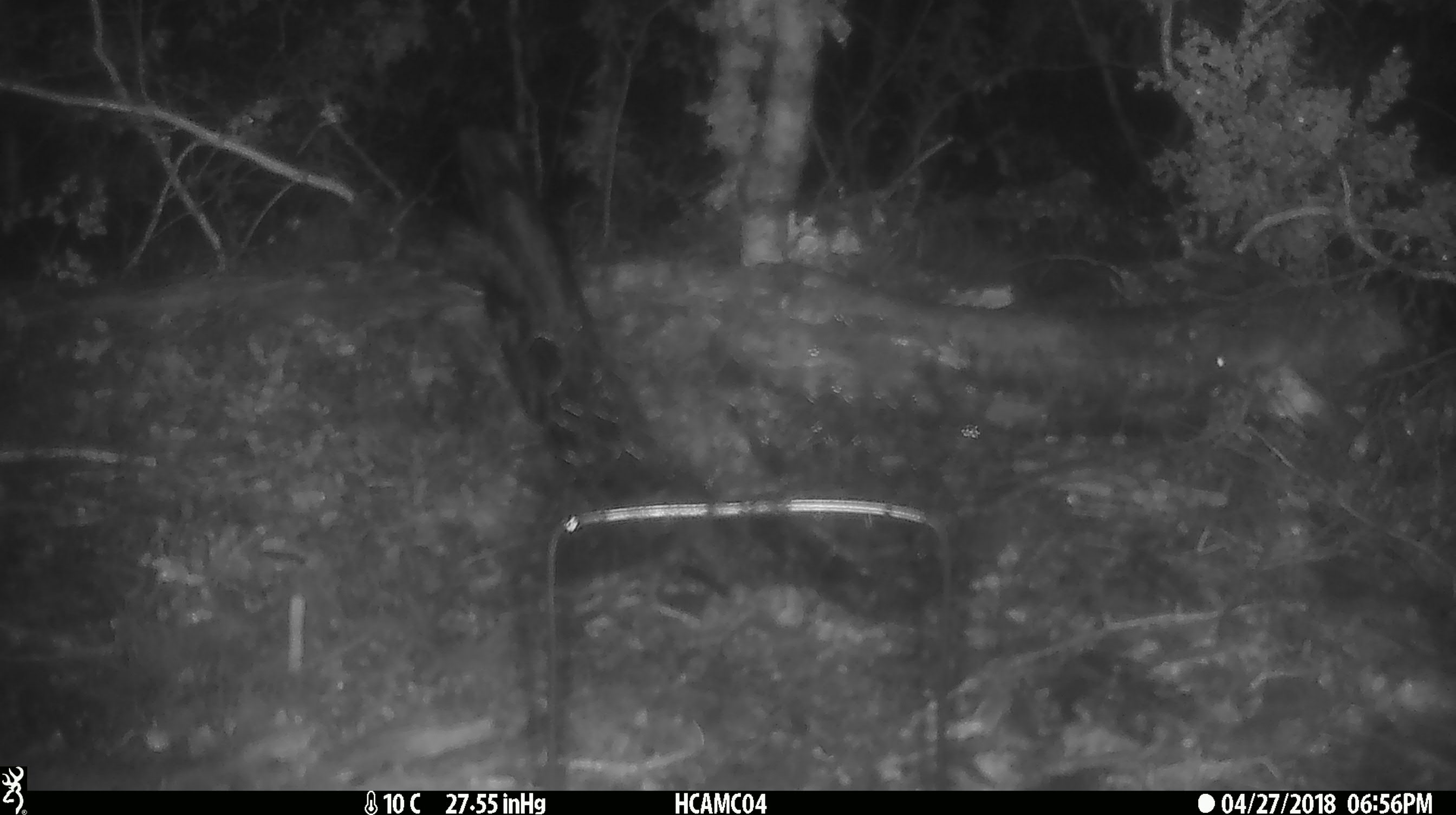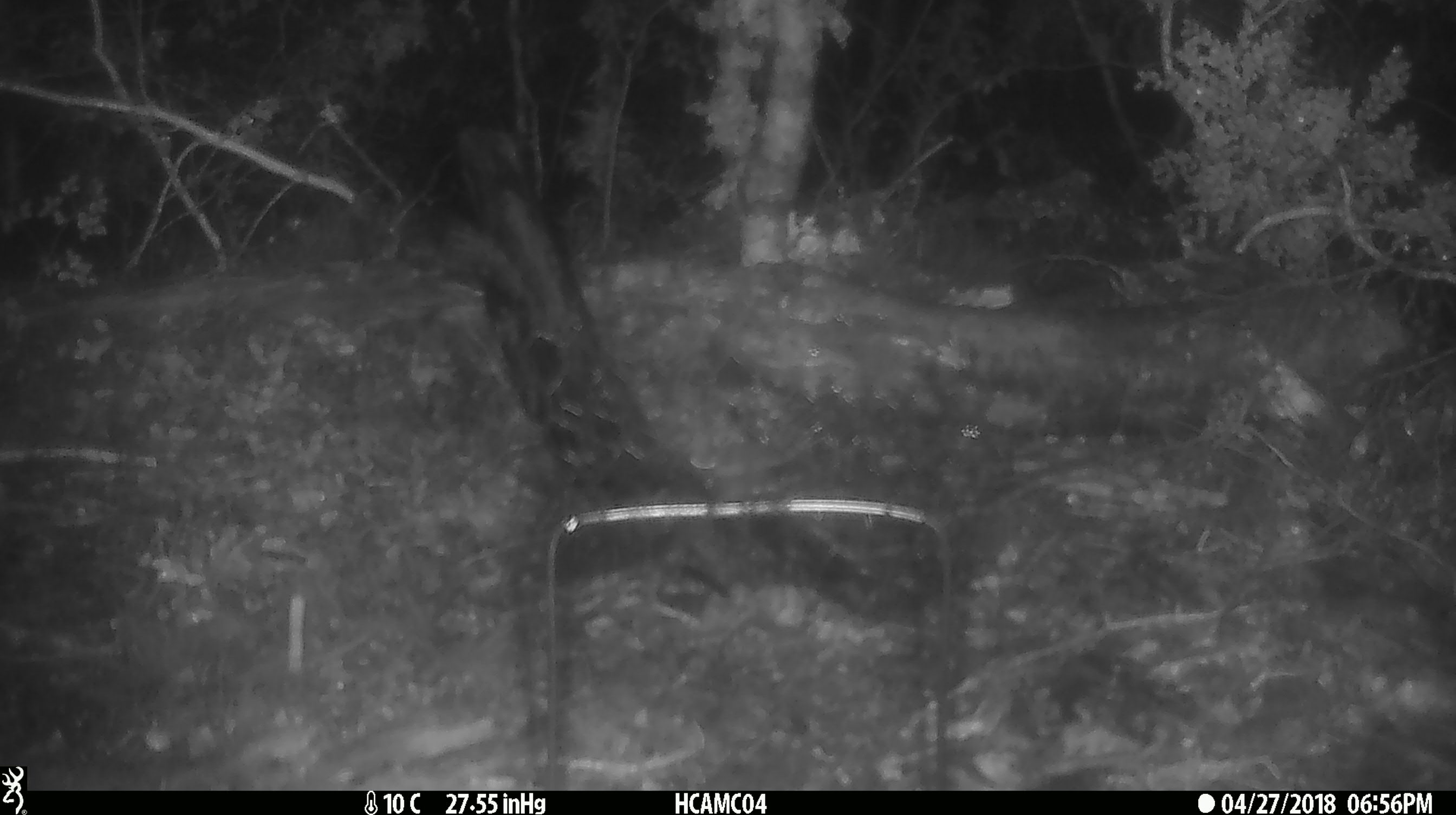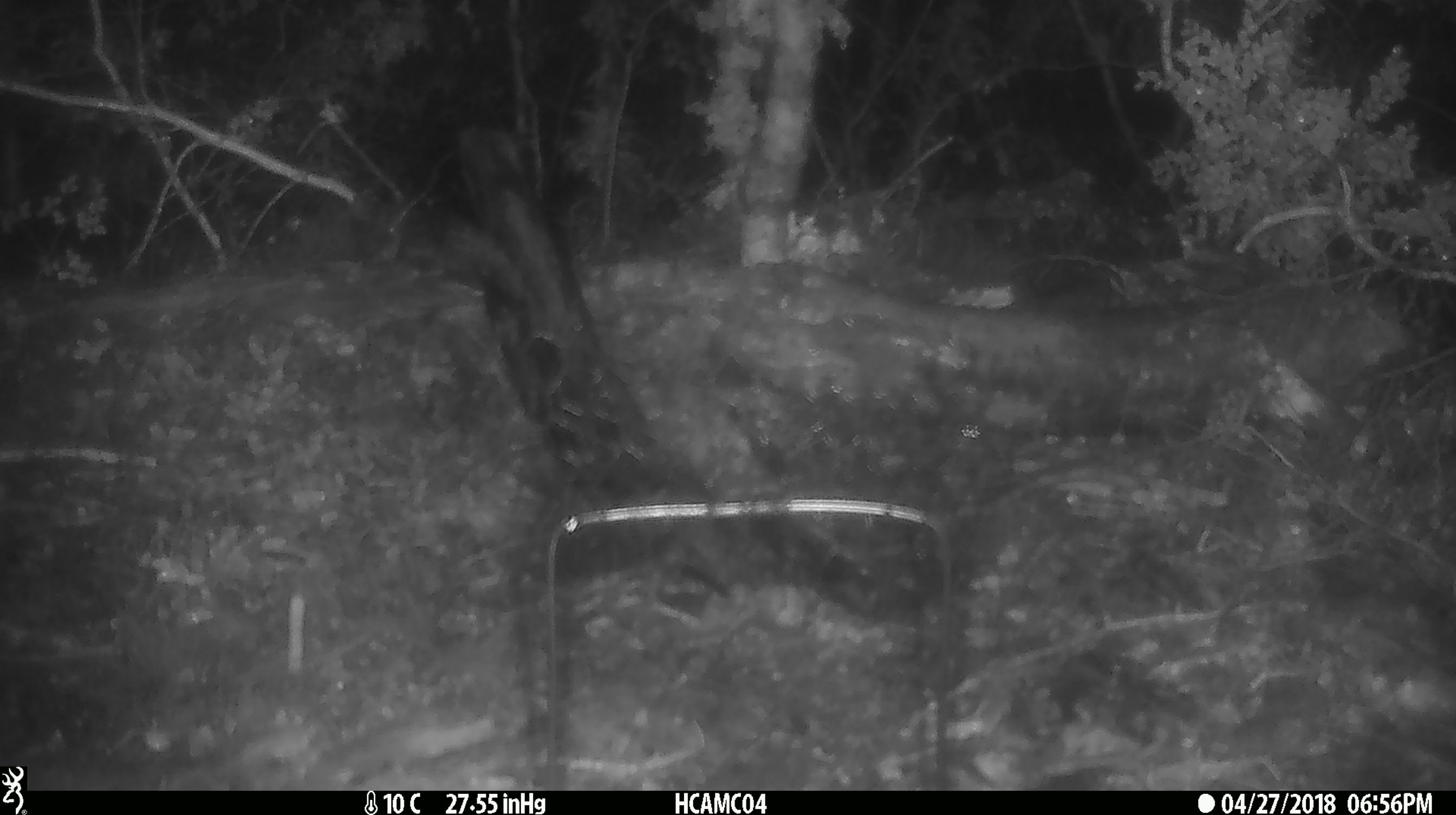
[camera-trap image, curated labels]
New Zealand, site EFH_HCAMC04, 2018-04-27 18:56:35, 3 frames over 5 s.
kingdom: Animalia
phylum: Chordata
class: Mammalia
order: Rodentia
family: Muridae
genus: Rattus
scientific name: Rattus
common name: rat